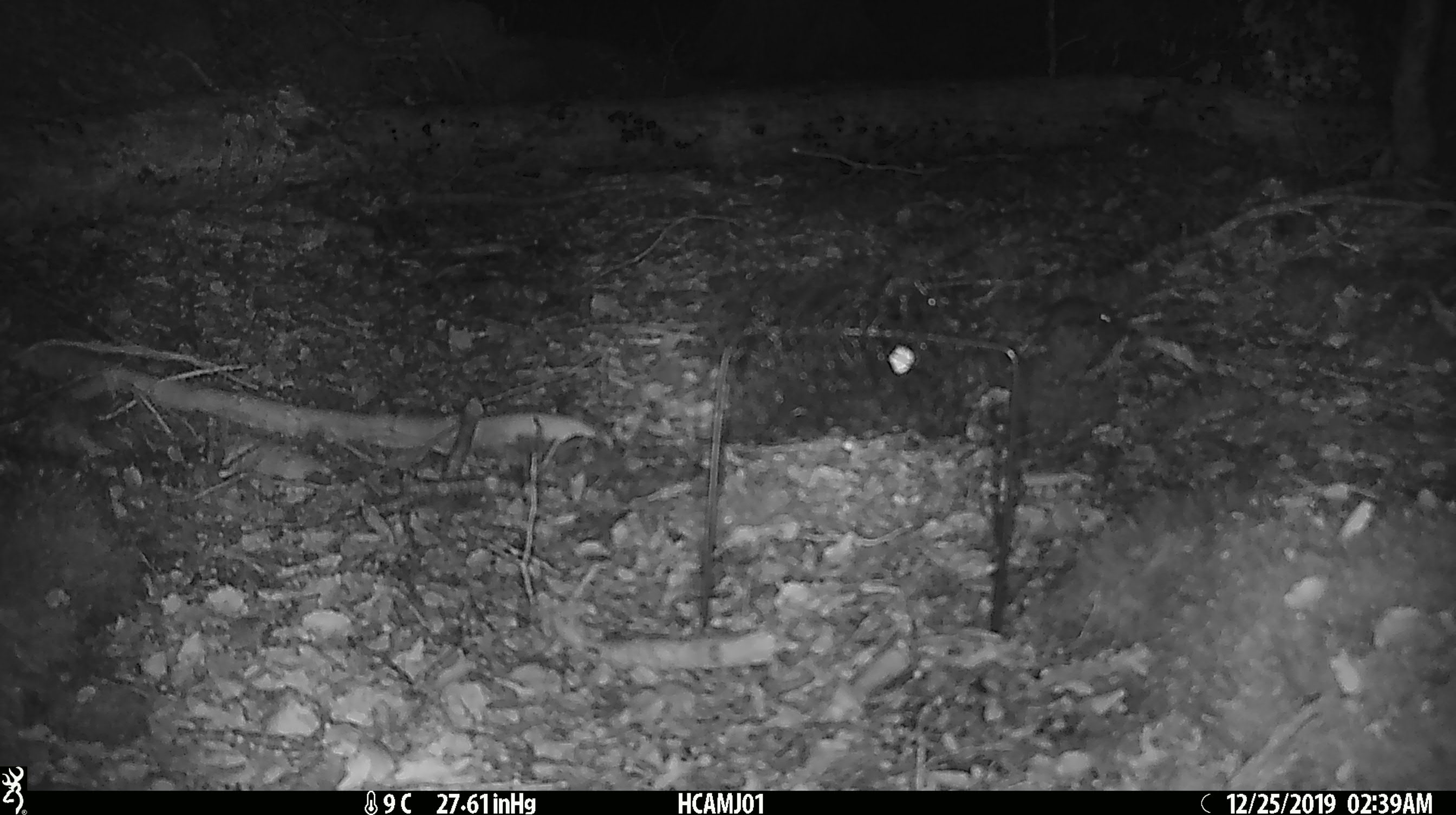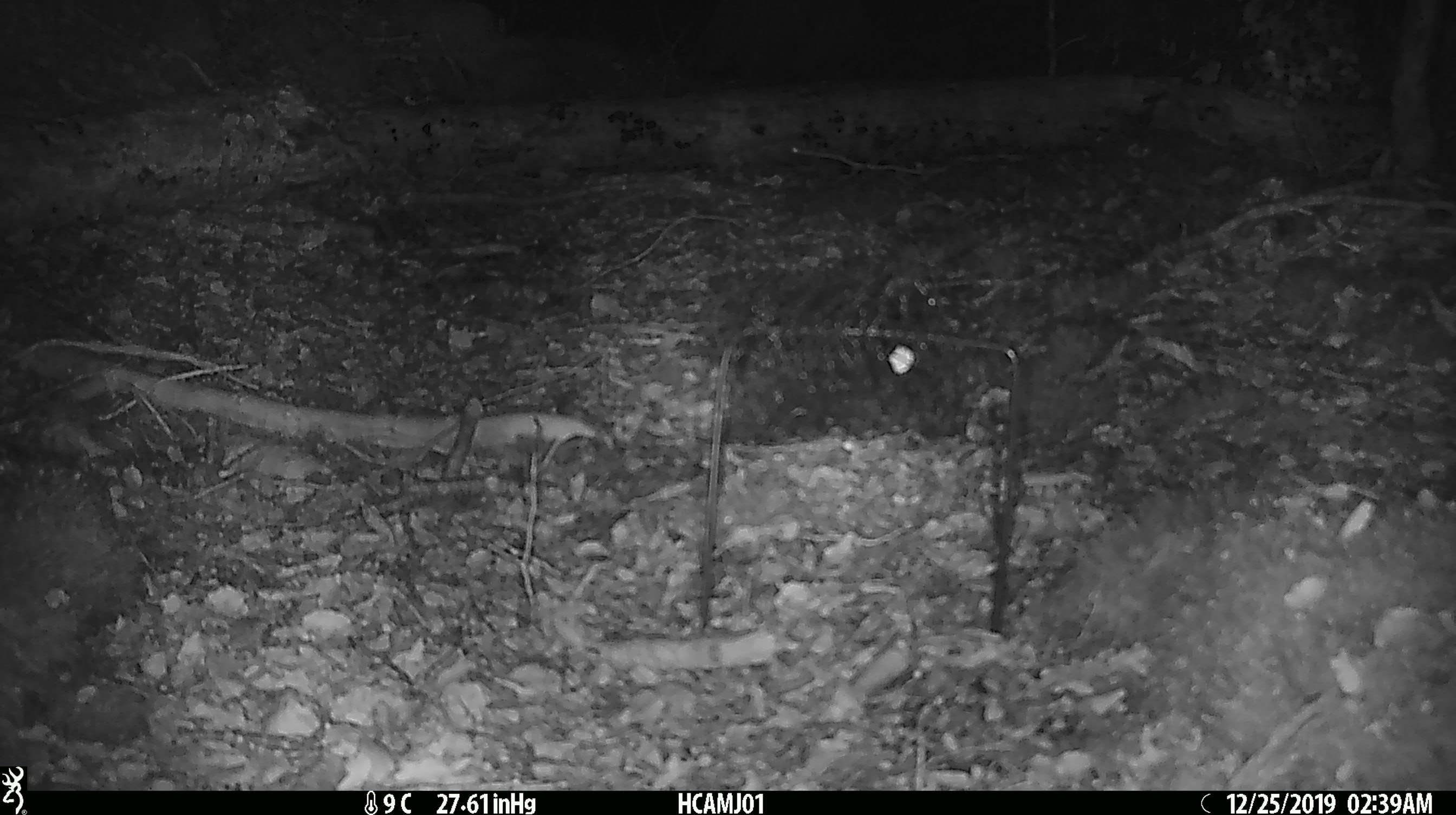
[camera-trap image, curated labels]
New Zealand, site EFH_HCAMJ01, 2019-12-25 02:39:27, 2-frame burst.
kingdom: Animalia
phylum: Chordata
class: Mammalia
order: Rodentia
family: Muridae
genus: Mus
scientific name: Mus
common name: mouse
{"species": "mouse (Mus)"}